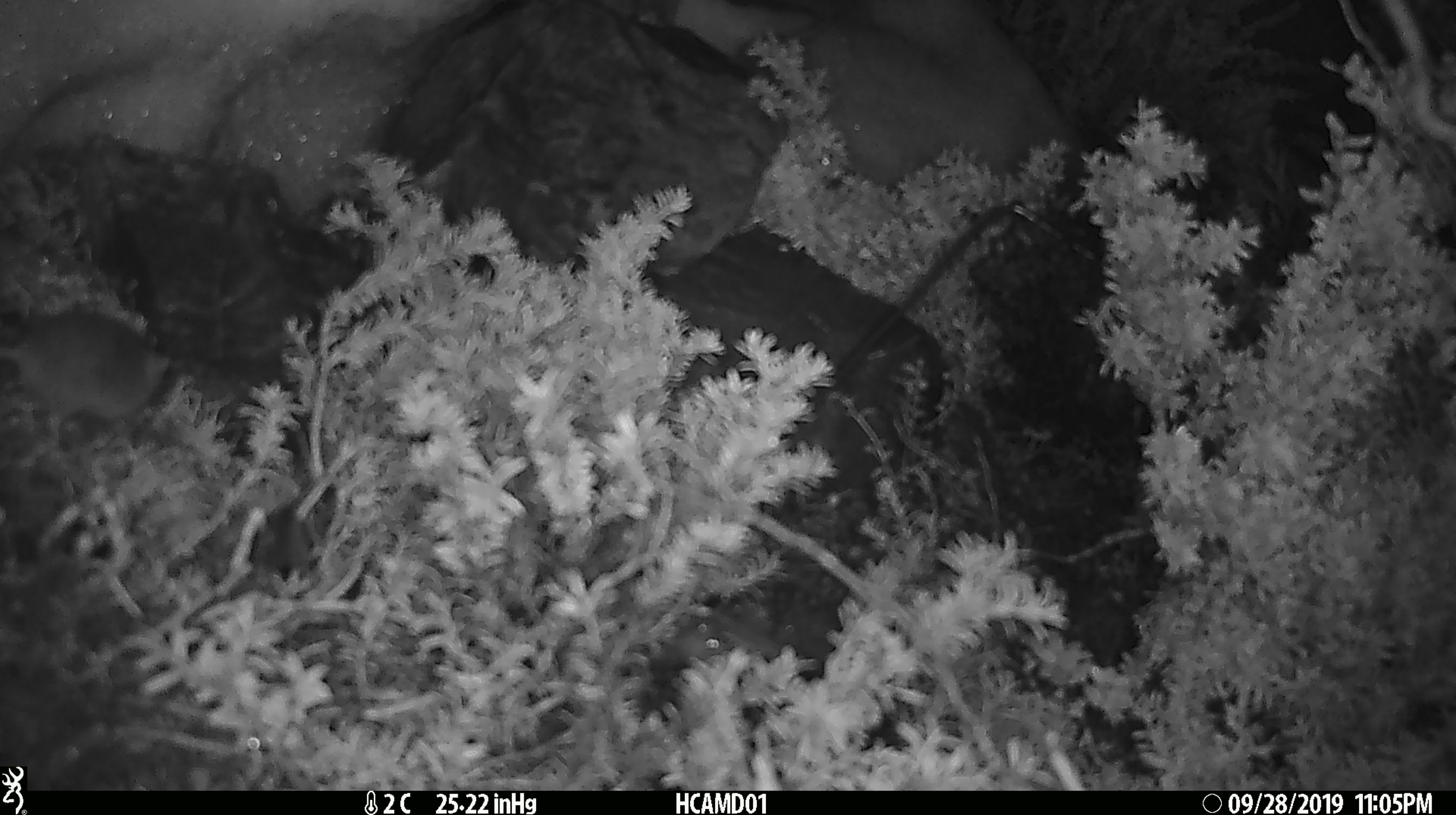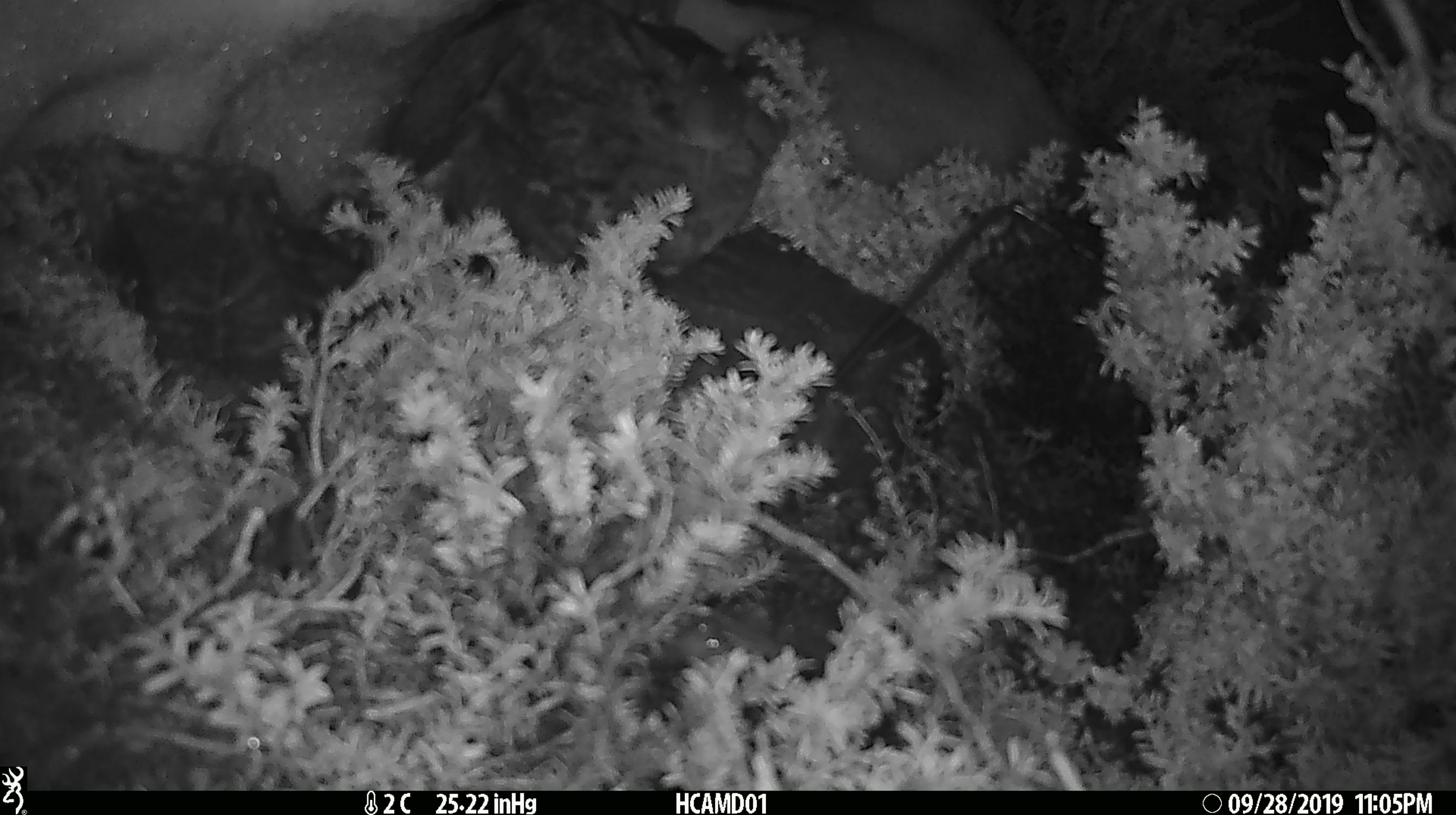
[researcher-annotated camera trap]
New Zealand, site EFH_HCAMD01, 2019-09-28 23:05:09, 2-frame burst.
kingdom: Animalia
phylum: Chordata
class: Mammalia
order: Rodentia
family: Muridae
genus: Mus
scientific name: Mus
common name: mouse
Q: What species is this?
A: Mouse (Mus).